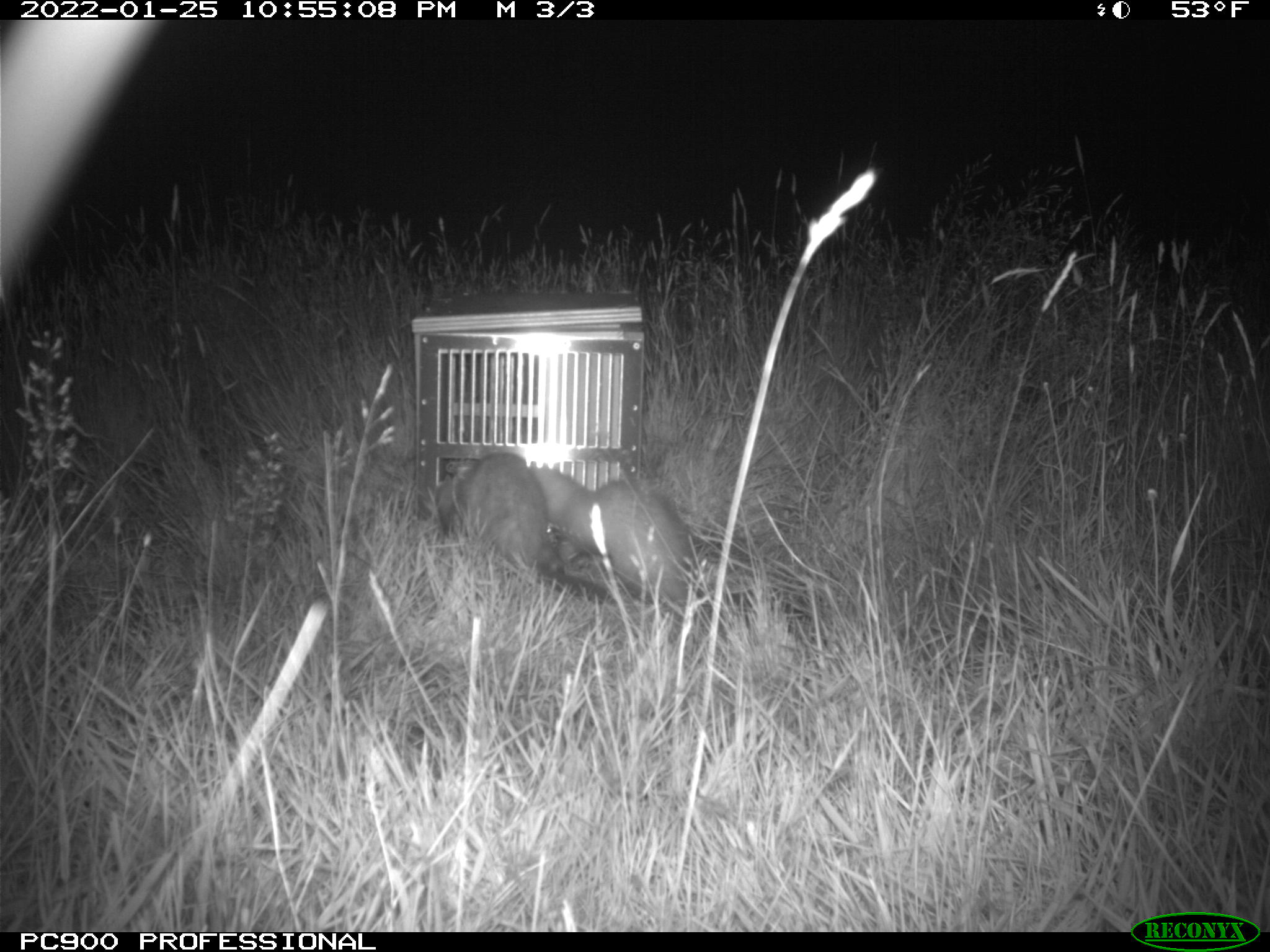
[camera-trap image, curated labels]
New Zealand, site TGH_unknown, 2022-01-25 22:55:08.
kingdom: Animalia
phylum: Chordata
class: Mammalia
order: Carnivora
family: Mustelidae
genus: Mustela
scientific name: Mustela furo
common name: ferret